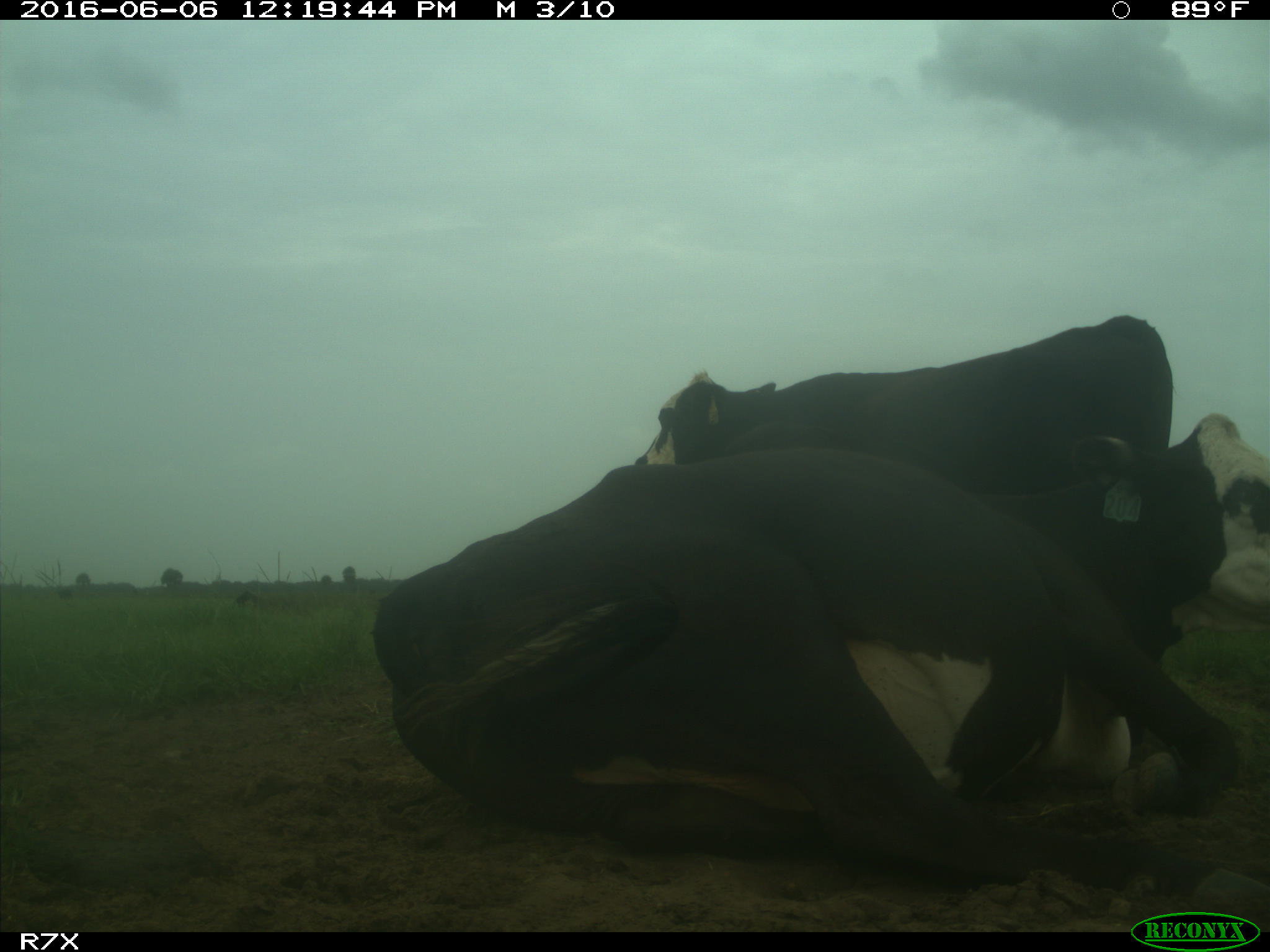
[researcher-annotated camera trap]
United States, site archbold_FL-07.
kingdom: Animalia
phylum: Chordata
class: Mammalia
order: Artiodactyla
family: Bovidae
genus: Bos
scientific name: Bos taurus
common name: domestic cow